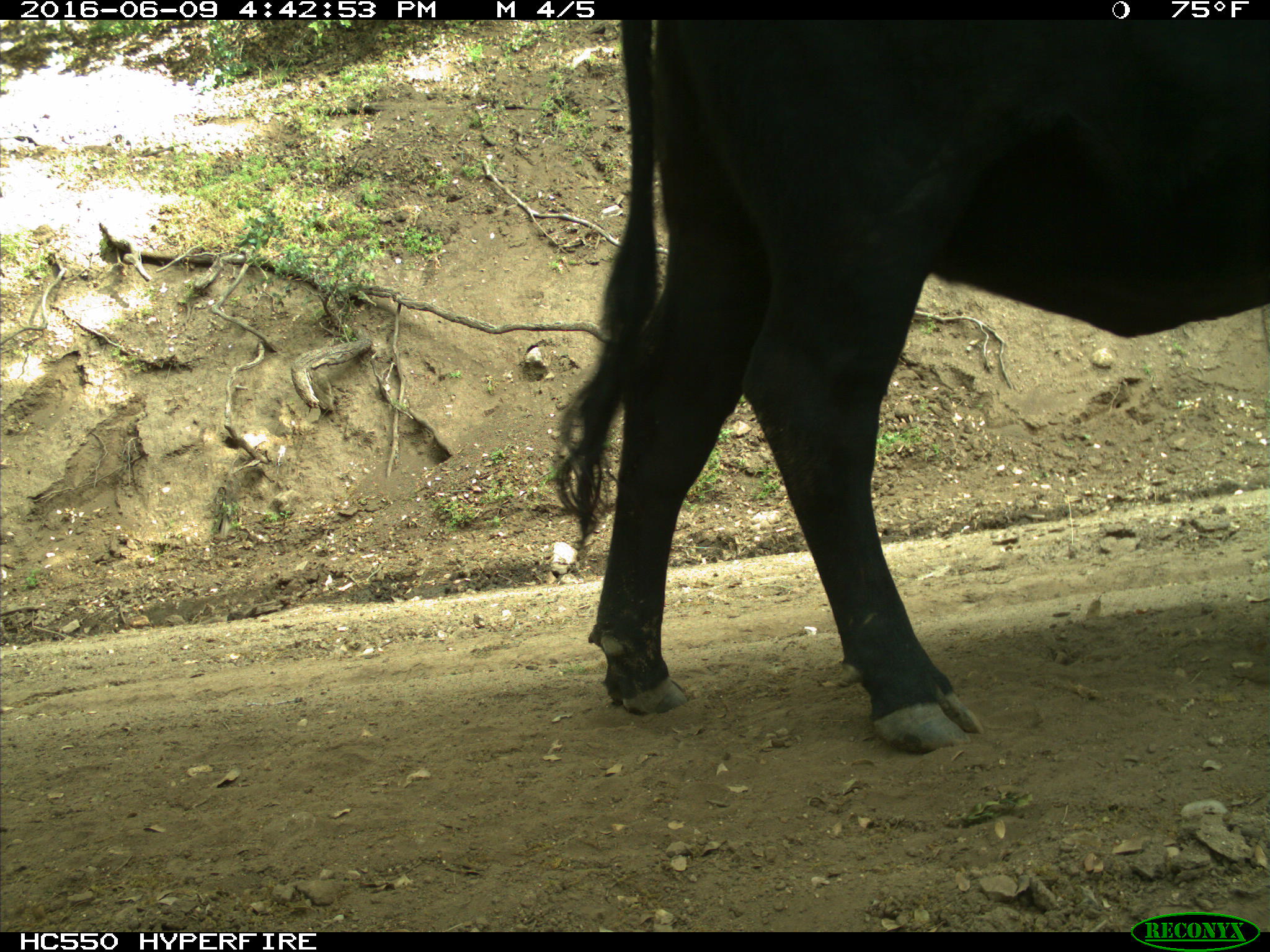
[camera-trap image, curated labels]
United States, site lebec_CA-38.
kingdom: Animalia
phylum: Chordata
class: Mammalia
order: Artiodactyla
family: Bovidae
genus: Bos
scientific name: Bos taurus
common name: domestic cow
Bos taurus (domestic cow).